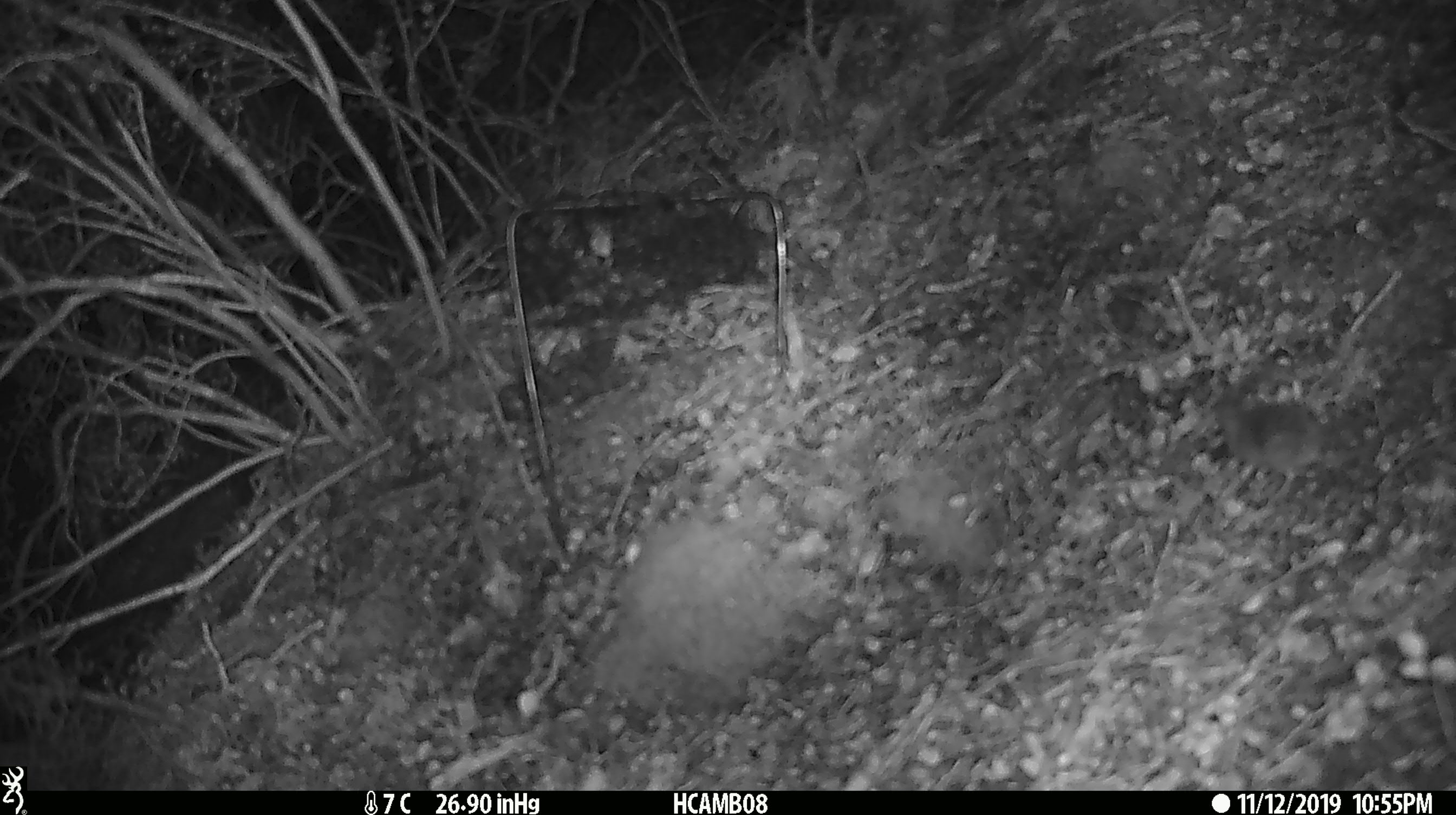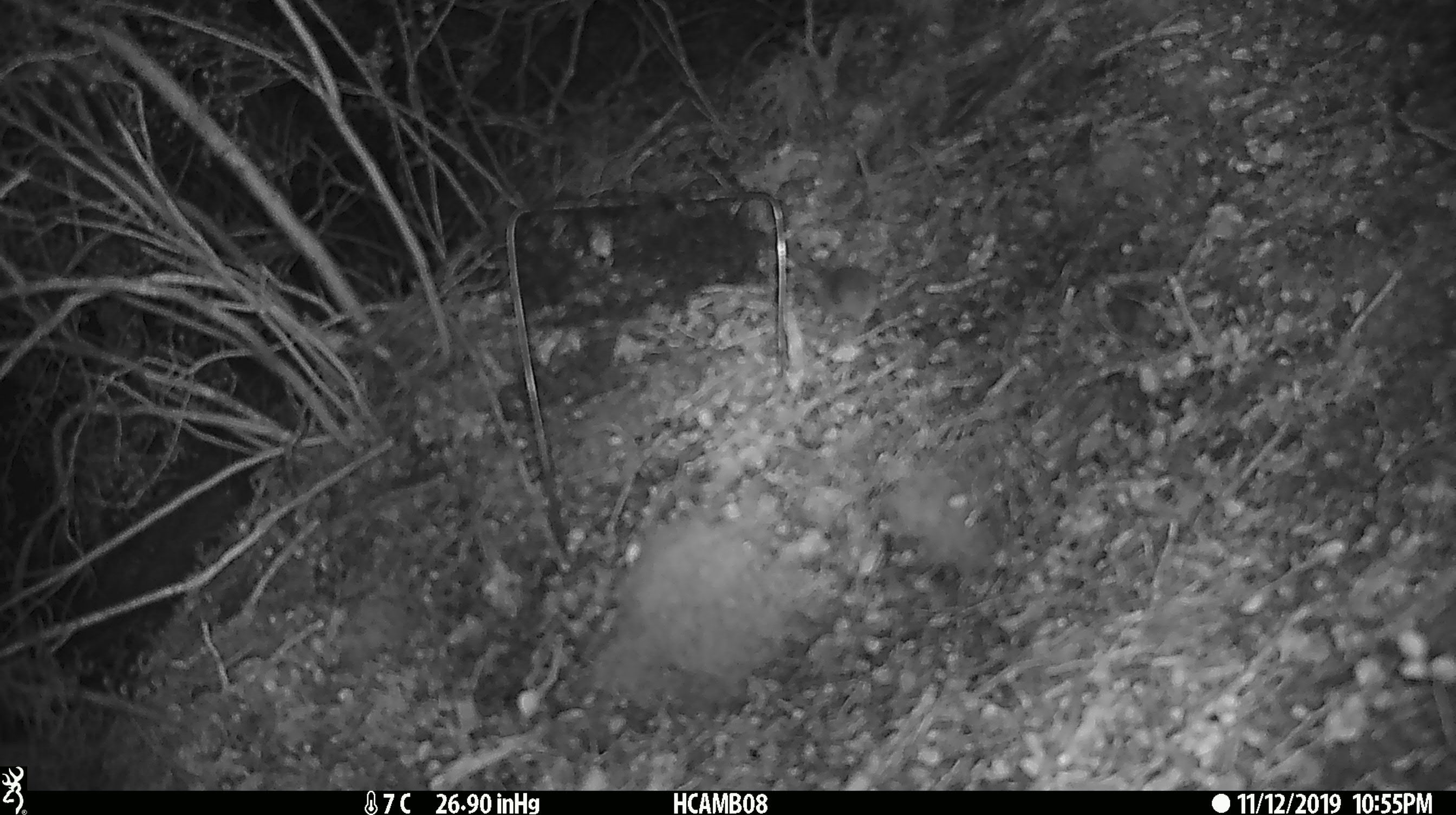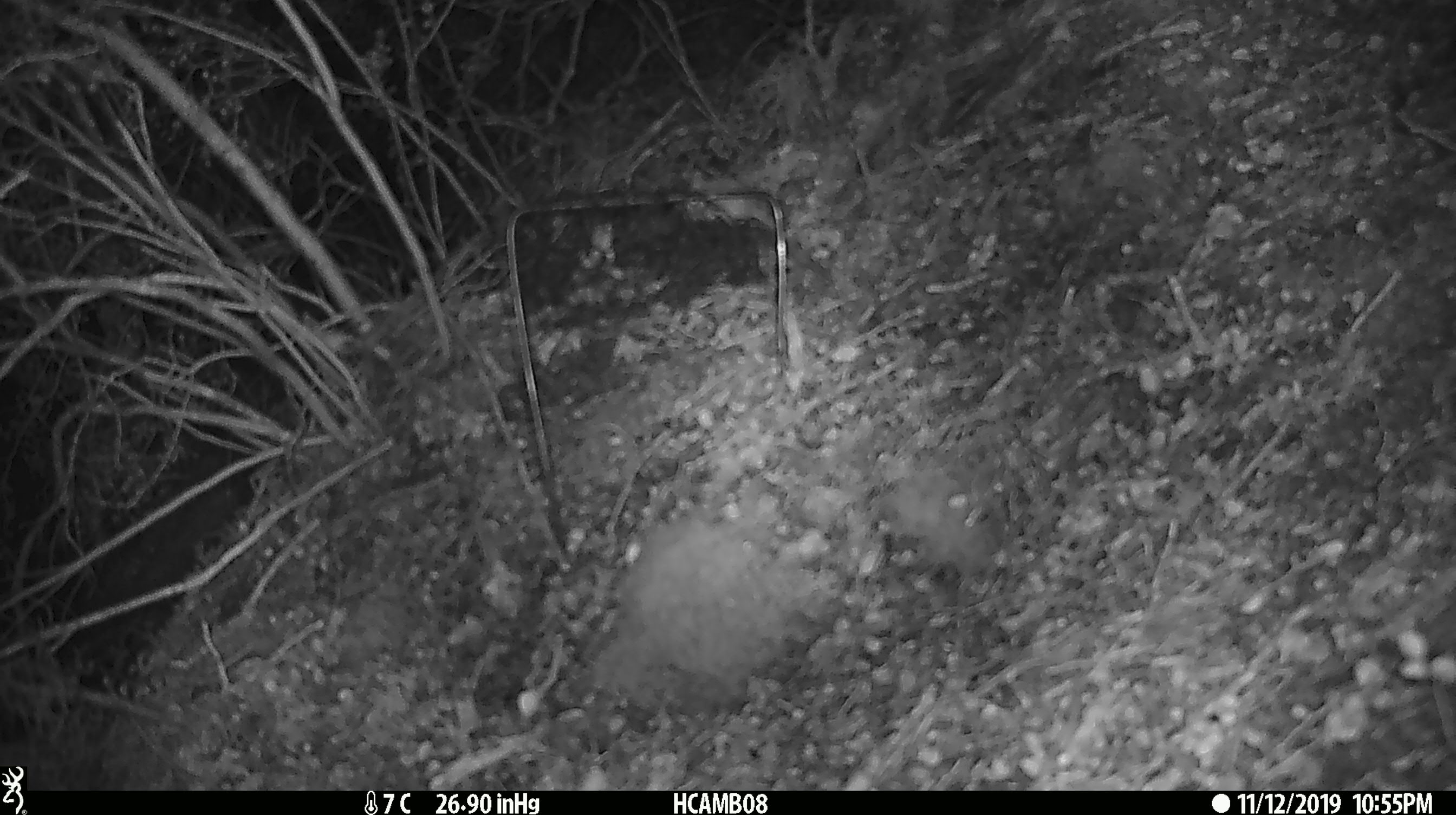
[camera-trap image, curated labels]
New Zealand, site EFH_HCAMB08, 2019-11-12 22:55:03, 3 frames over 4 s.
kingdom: Animalia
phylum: Chordata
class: Mammalia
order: Rodentia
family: Muridae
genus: Mus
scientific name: Mus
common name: mouse